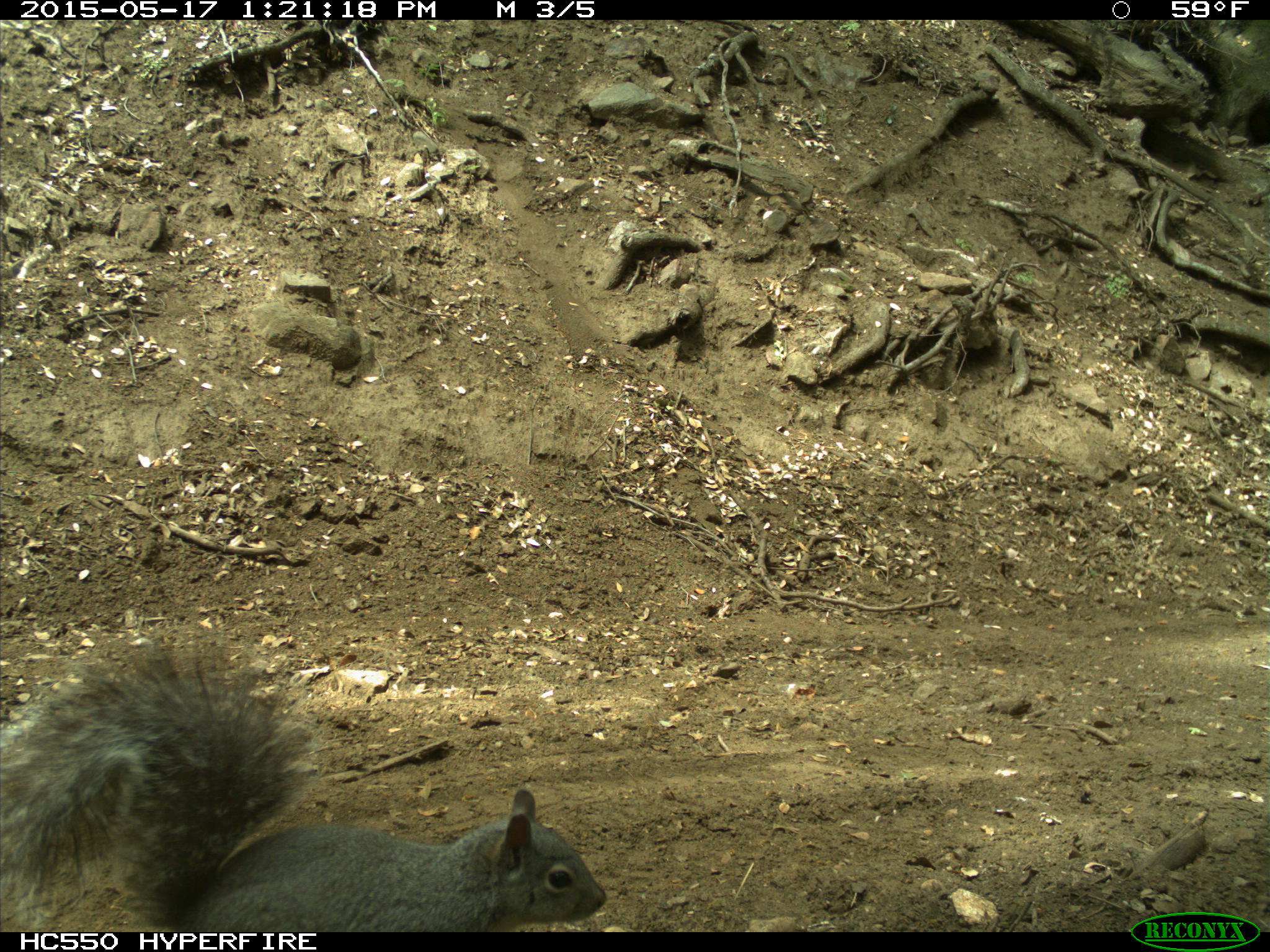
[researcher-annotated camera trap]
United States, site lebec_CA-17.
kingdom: Animalia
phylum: Chordata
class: Mammalia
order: Rodentia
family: Sciuridae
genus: Sciurus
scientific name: Sciurus carolinensis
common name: eastern gray squirrel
Sciurus carolinensis (eastern gray squirrel).